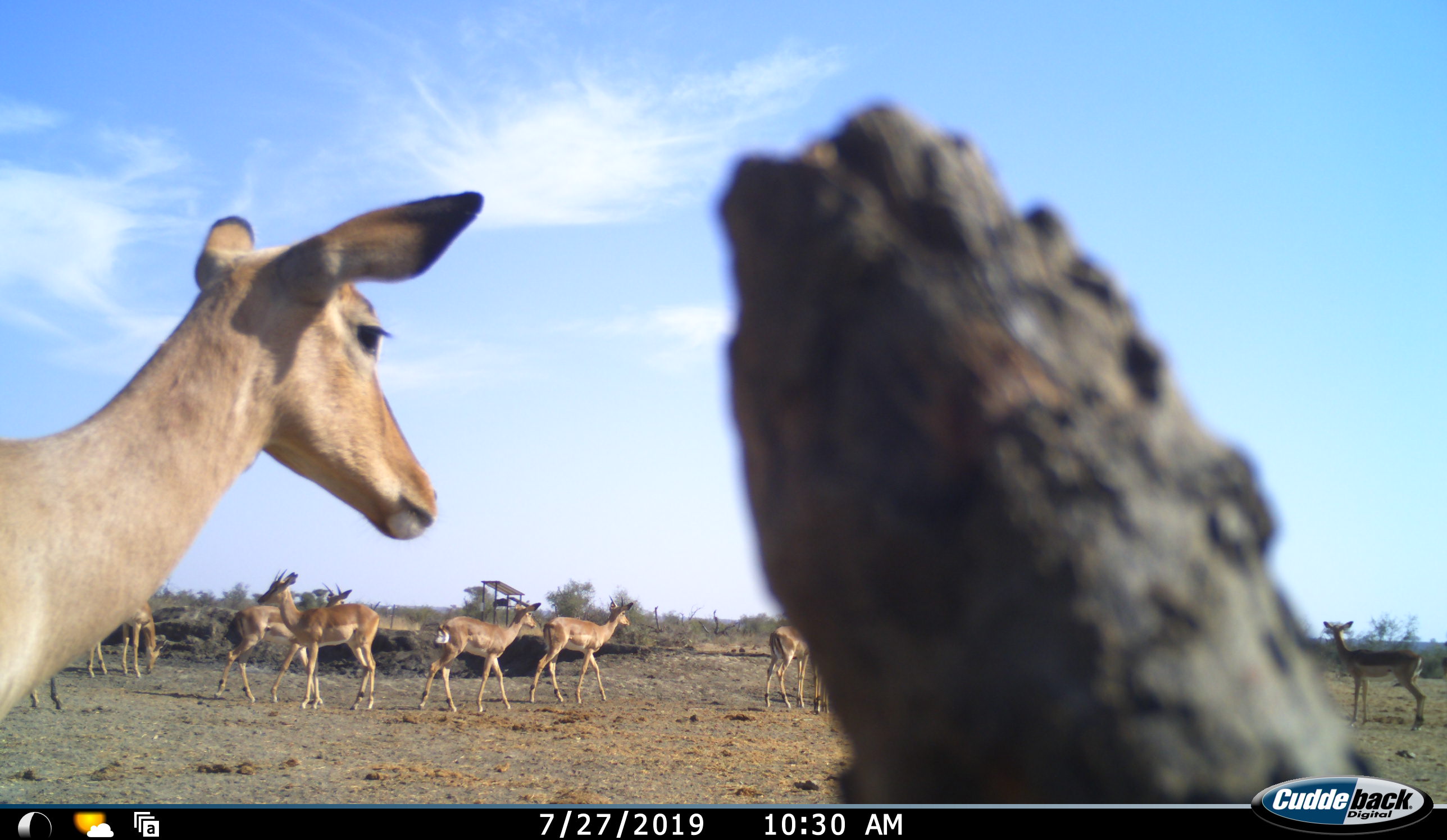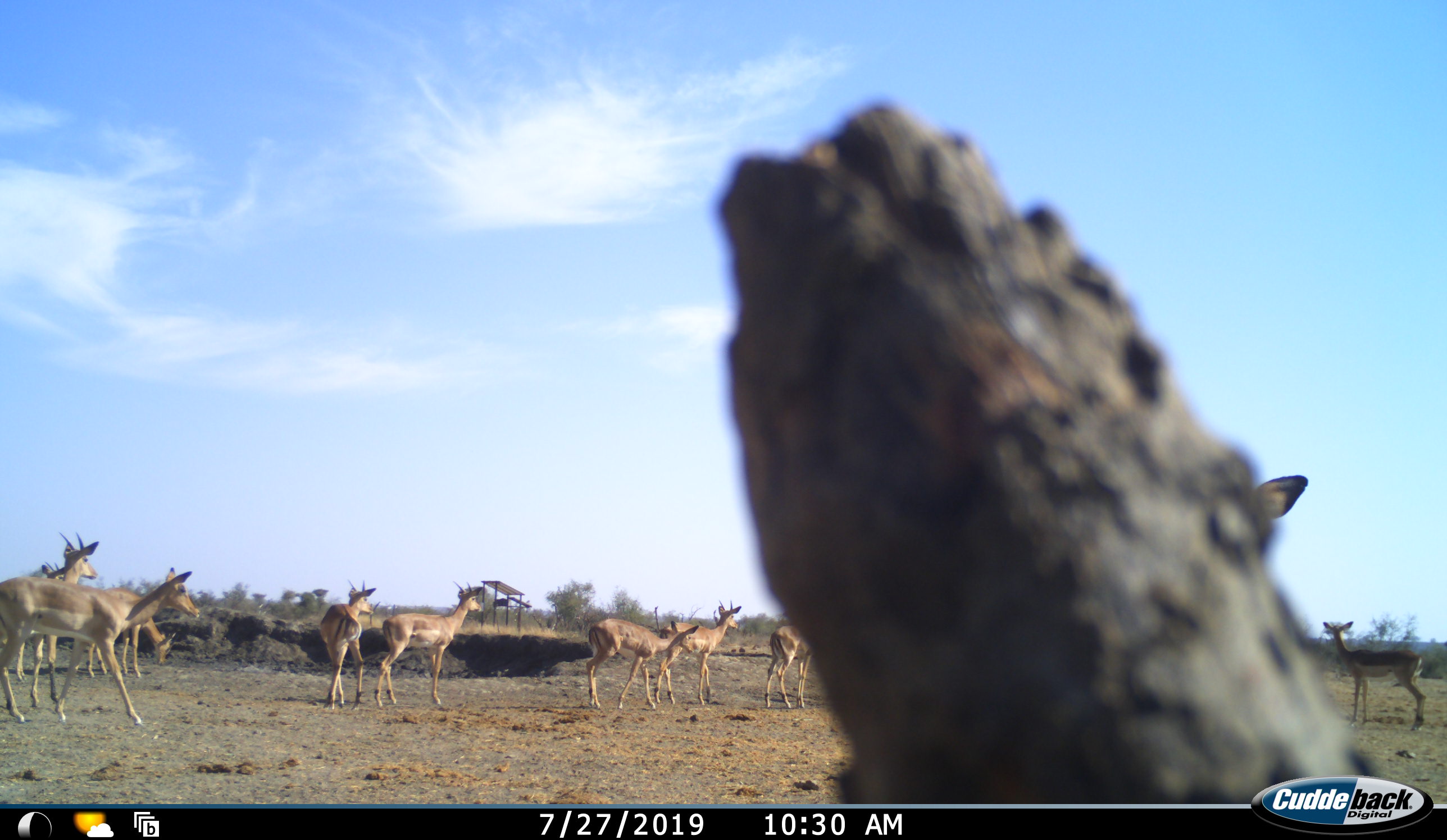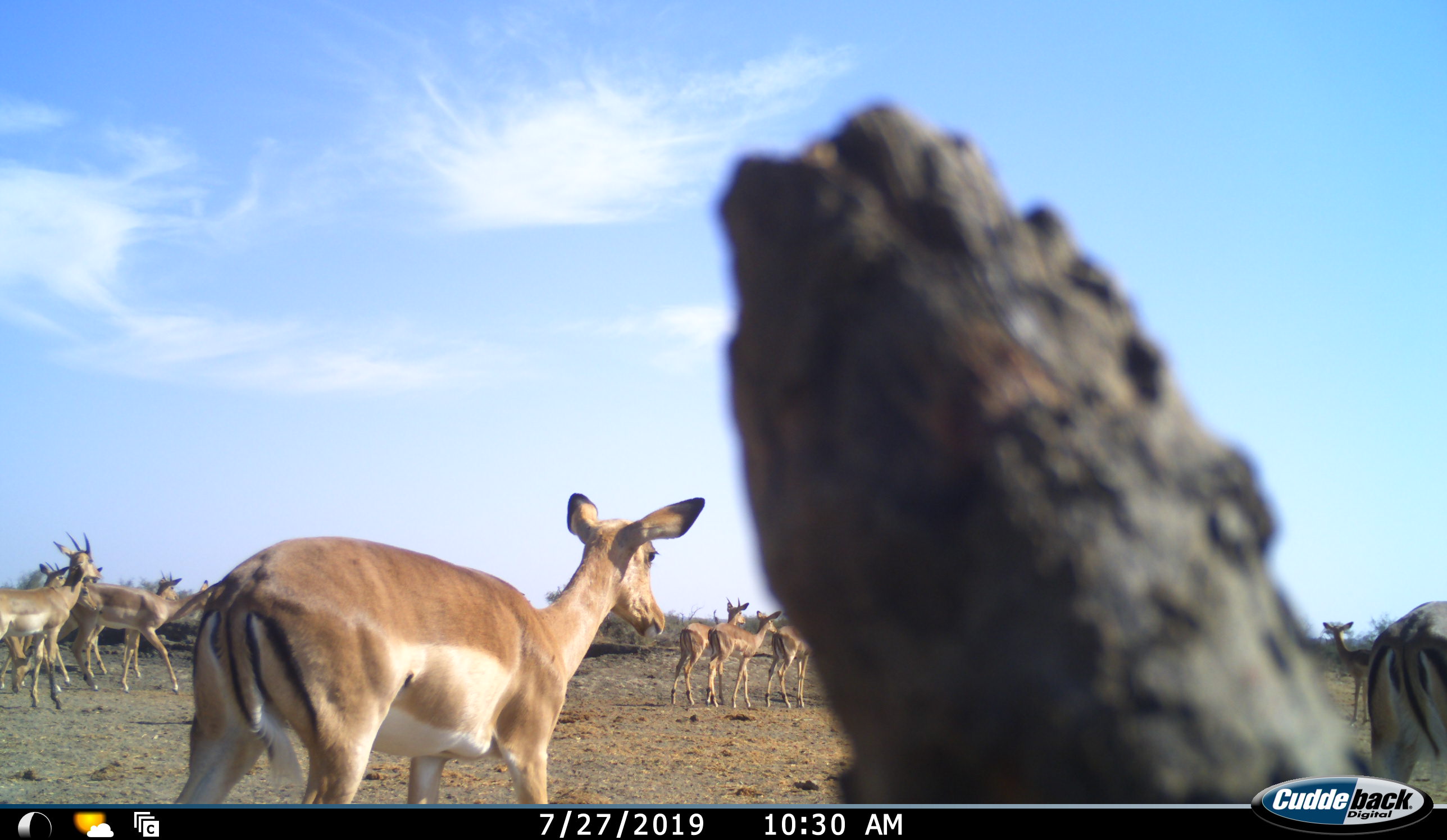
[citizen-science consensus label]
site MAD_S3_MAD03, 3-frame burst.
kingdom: Animalia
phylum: Chordata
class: Mammalia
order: Artiodactyla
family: Bovidae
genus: Aepyceros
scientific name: Aepyceros melampus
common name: impala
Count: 10.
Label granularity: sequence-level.